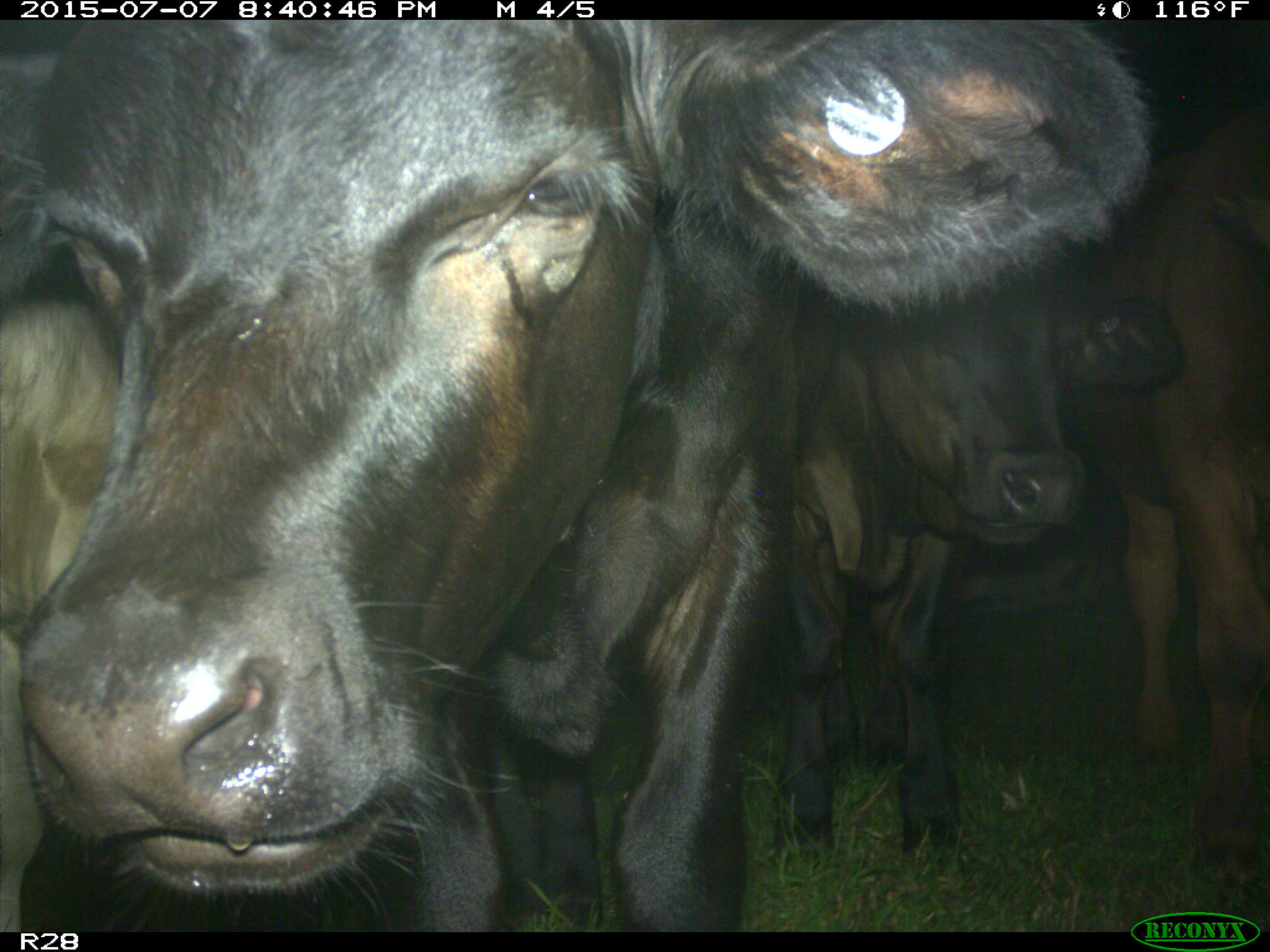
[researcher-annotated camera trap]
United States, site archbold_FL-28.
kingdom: Animalia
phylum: Chordata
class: Mammalia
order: Artiodactyla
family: Bovidae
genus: Bos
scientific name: Bos taurus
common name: domestic cow